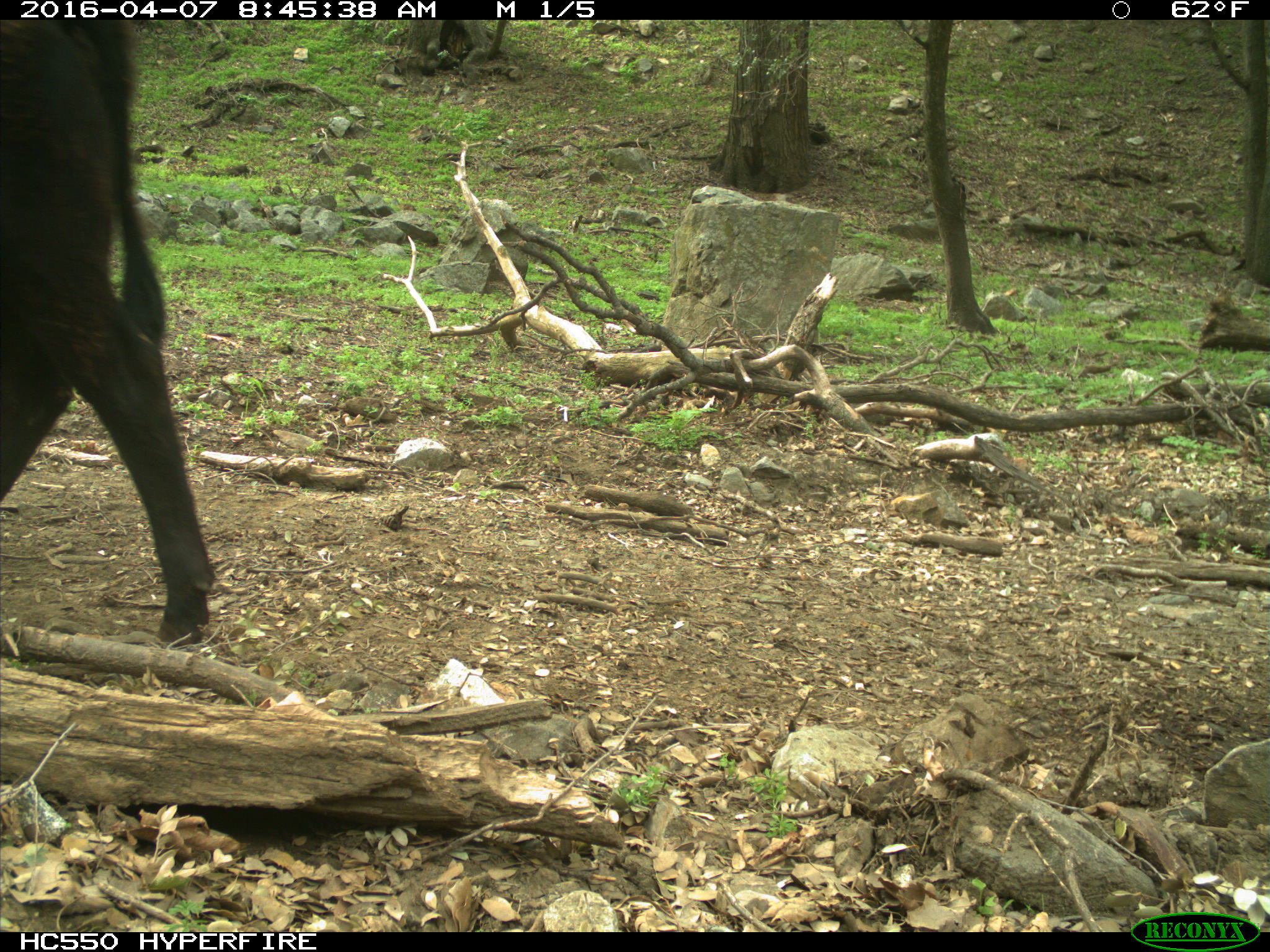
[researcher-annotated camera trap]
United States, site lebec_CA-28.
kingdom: Animalia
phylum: Chordata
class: Mammalia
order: Artiodactyla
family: Bovidae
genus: Bos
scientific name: Bos taurus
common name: domestic cow